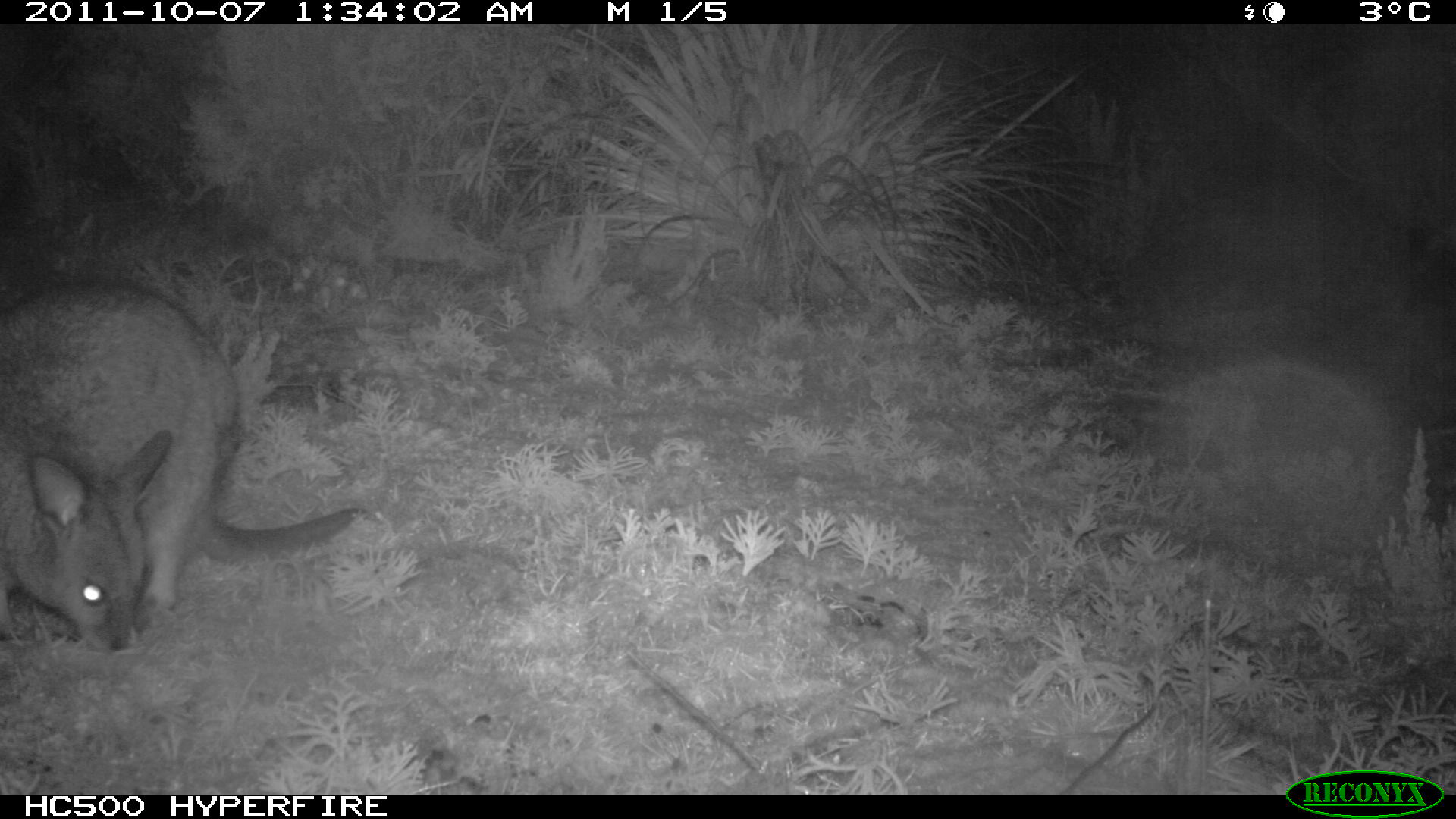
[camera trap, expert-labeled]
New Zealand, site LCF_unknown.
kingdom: Animalia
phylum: Chordata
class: Mammalia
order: Diprotodontia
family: Macropodidae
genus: Notamacropus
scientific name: Notamacropus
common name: wallaby